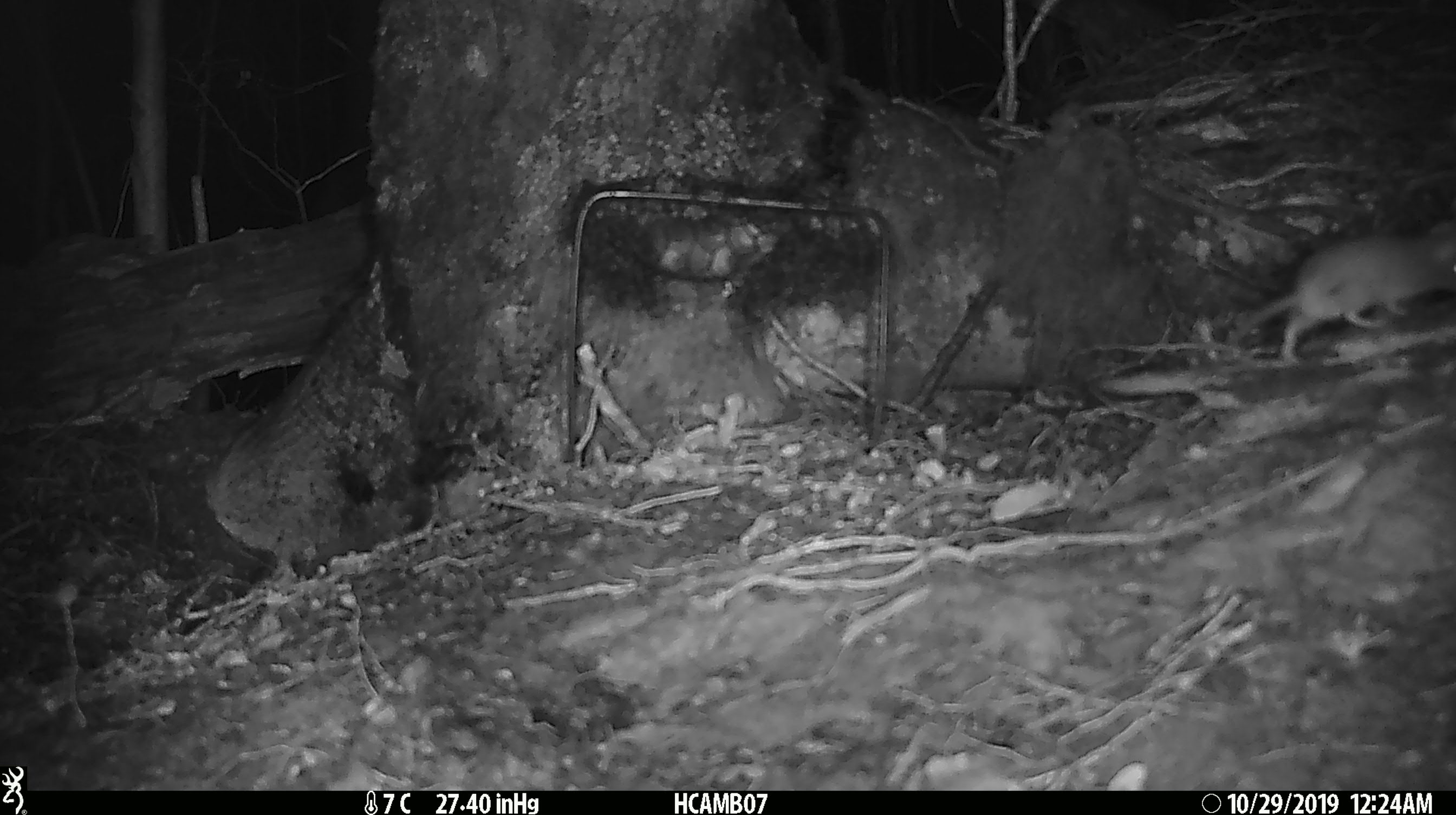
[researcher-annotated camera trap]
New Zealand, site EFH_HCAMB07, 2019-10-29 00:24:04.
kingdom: Animalia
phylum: Chordata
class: Mammalia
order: Rodentia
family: Muridae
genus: Mus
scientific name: Mus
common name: mouse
Mouse (Mus).